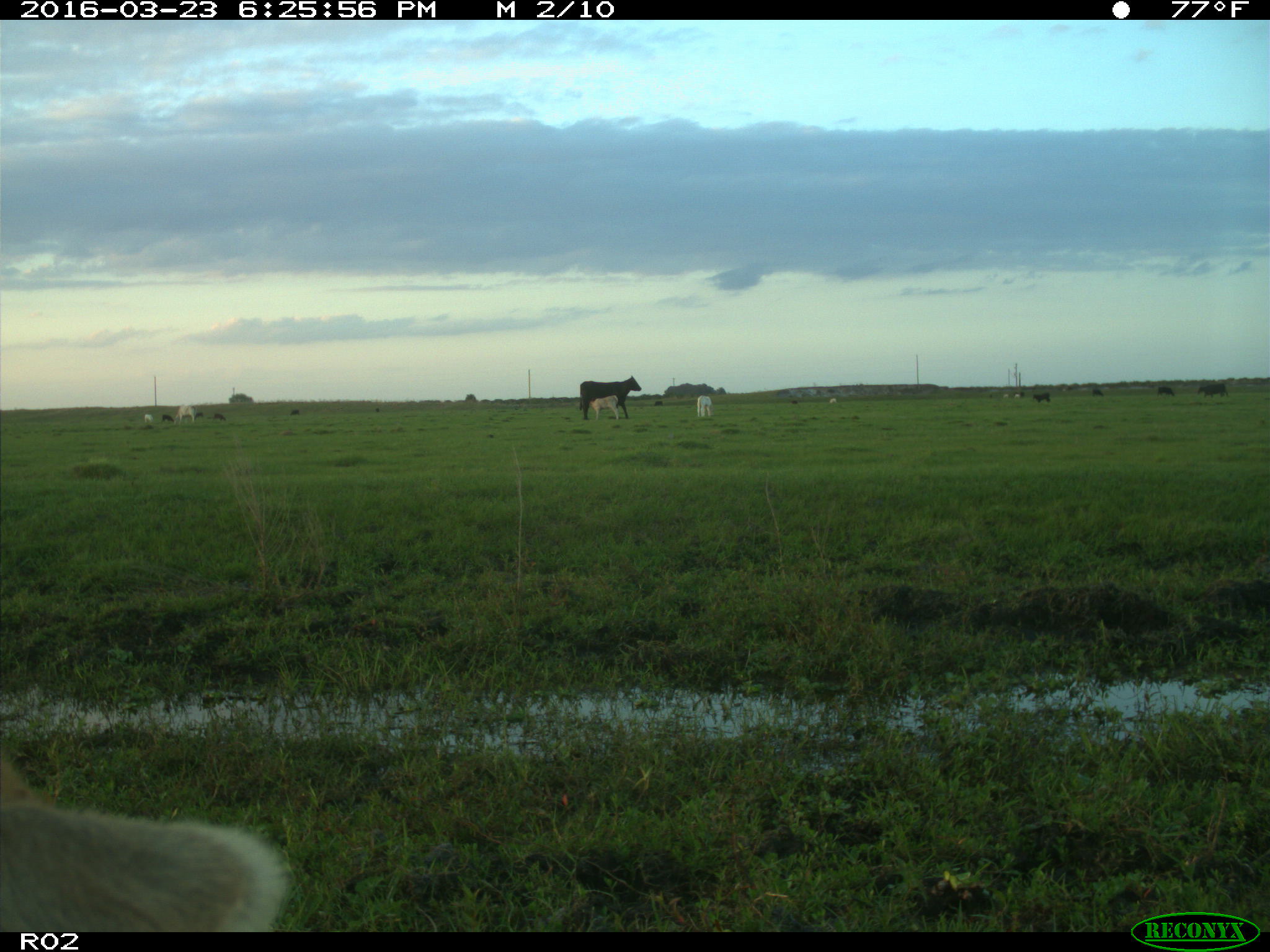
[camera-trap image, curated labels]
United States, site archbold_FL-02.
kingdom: Animalia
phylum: Chordata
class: Mammalia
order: Artiodactyla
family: Bovidae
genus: Bos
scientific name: Bos taurus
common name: domestic cow